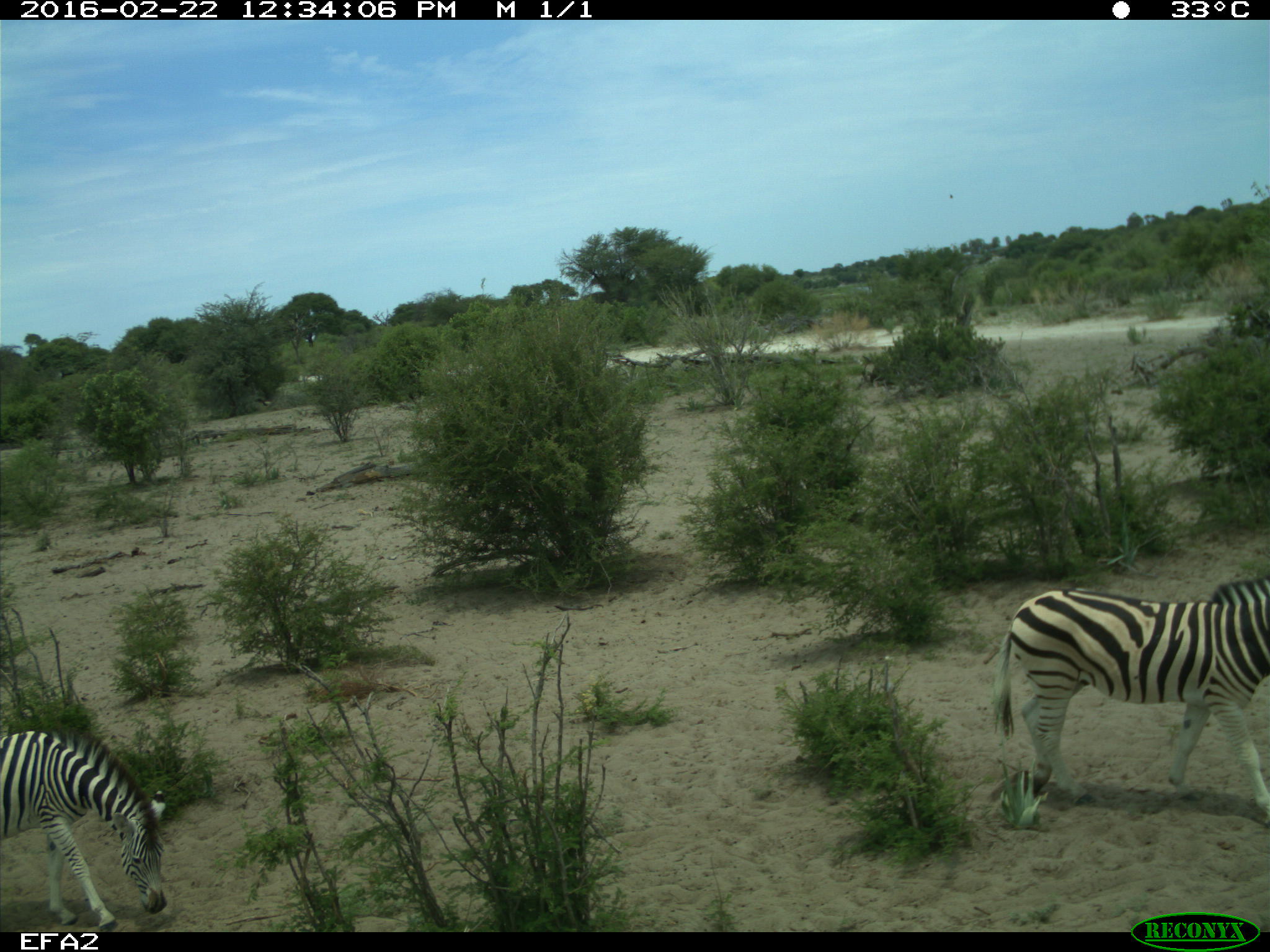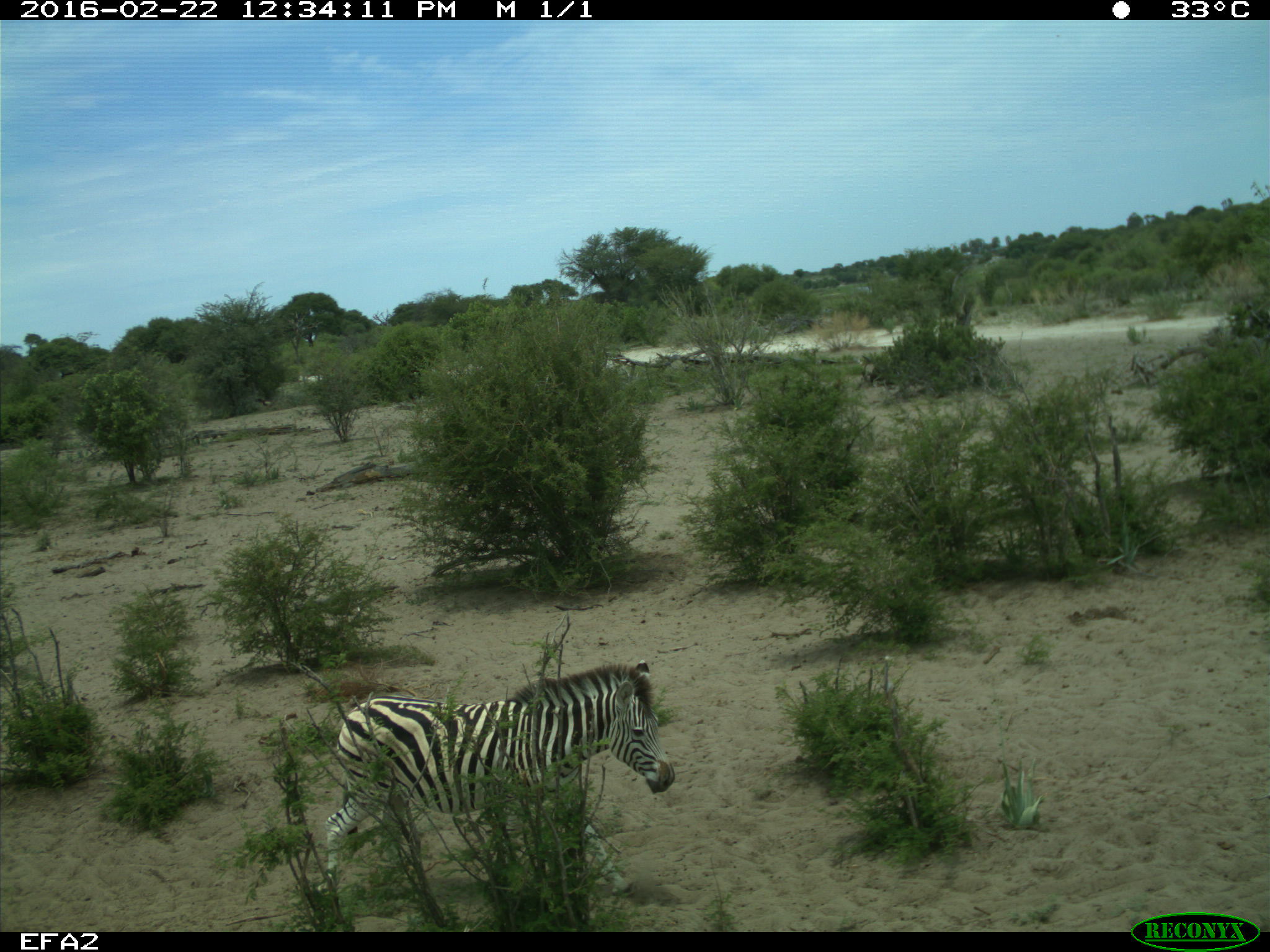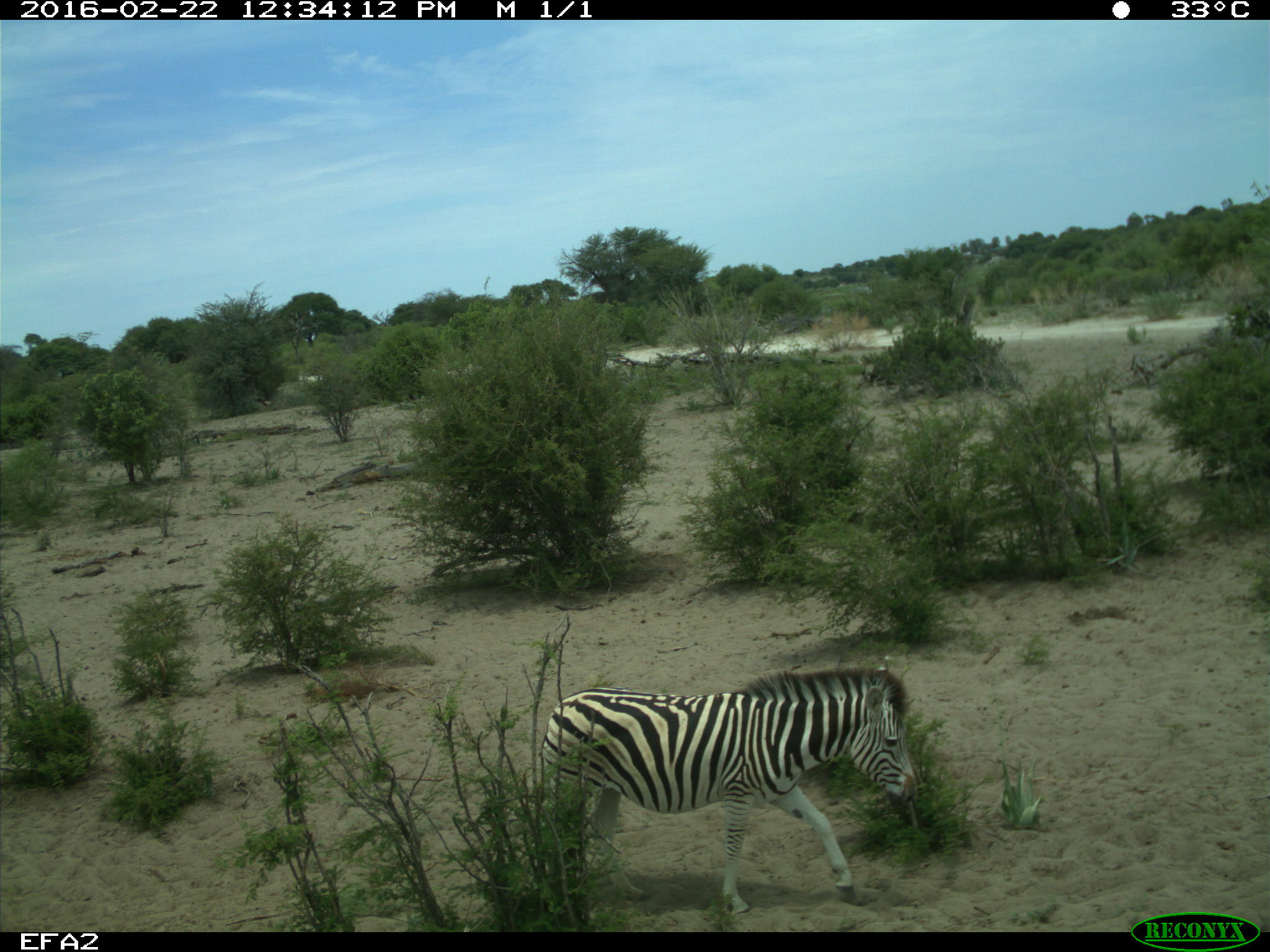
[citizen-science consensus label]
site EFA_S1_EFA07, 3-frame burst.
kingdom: Animalia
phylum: Chordata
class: Mammalia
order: Perissodactyla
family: Equidae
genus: Equus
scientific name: Equus quagga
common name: plains zebra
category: zebraplains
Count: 2.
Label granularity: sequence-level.